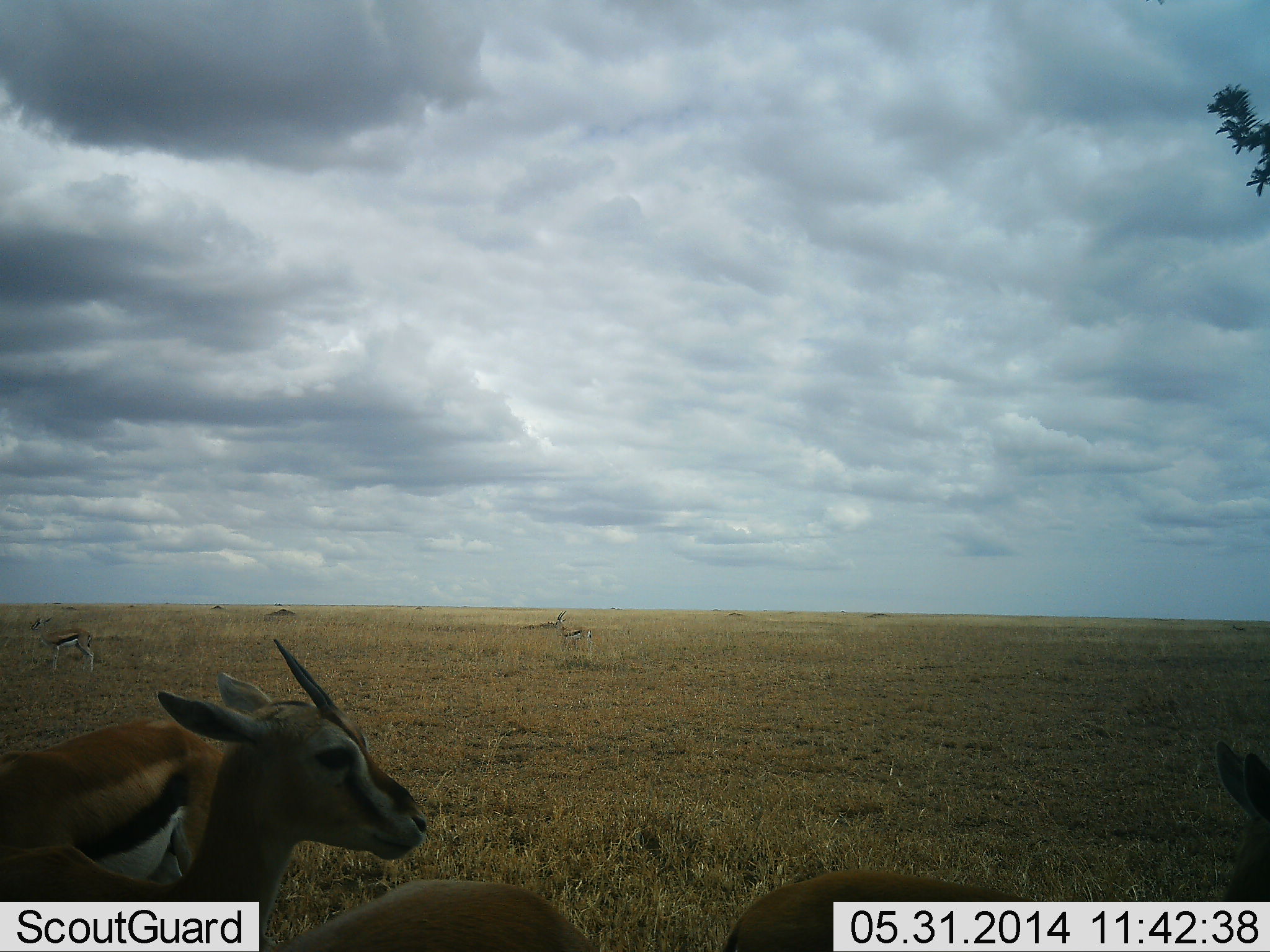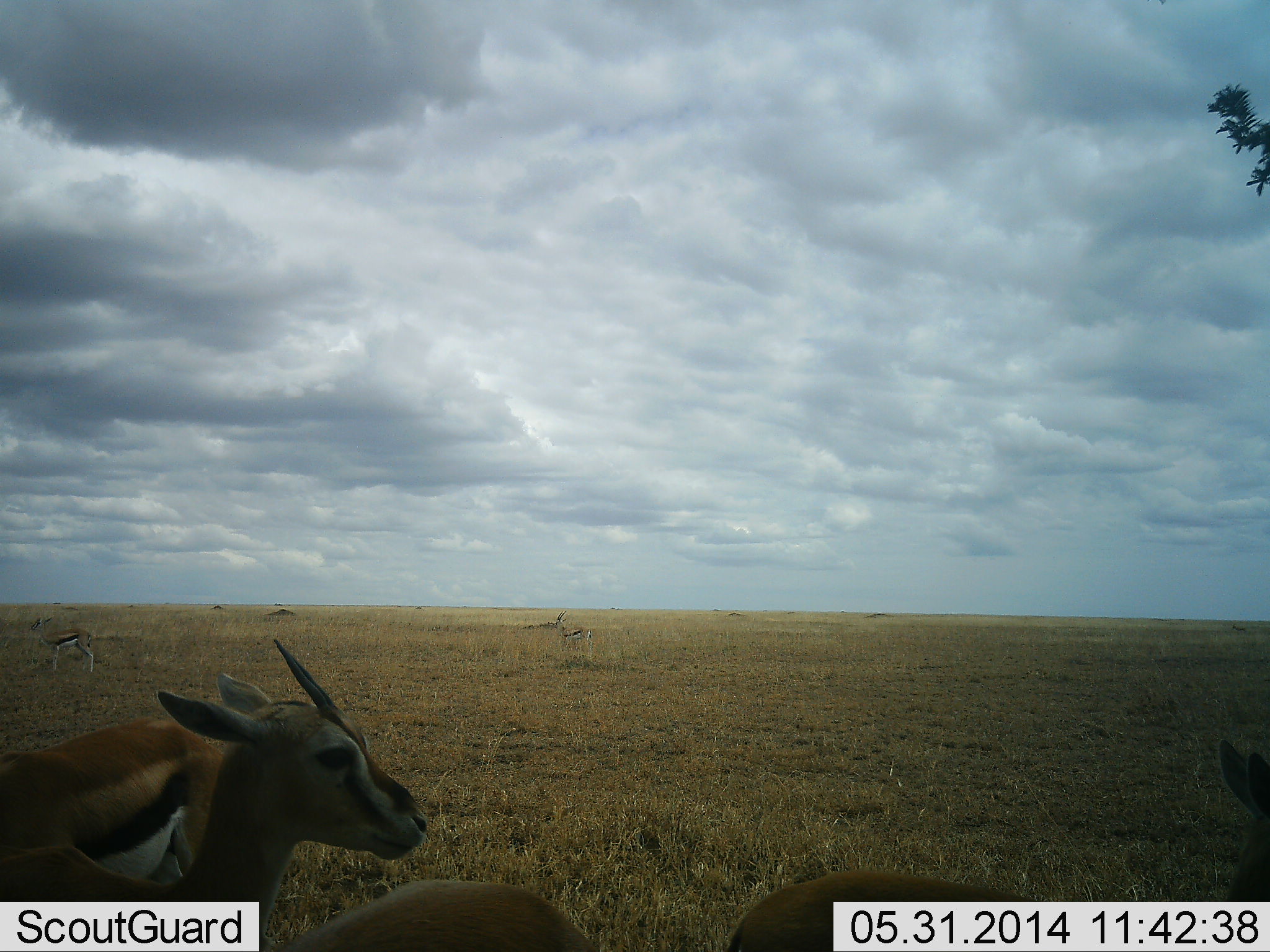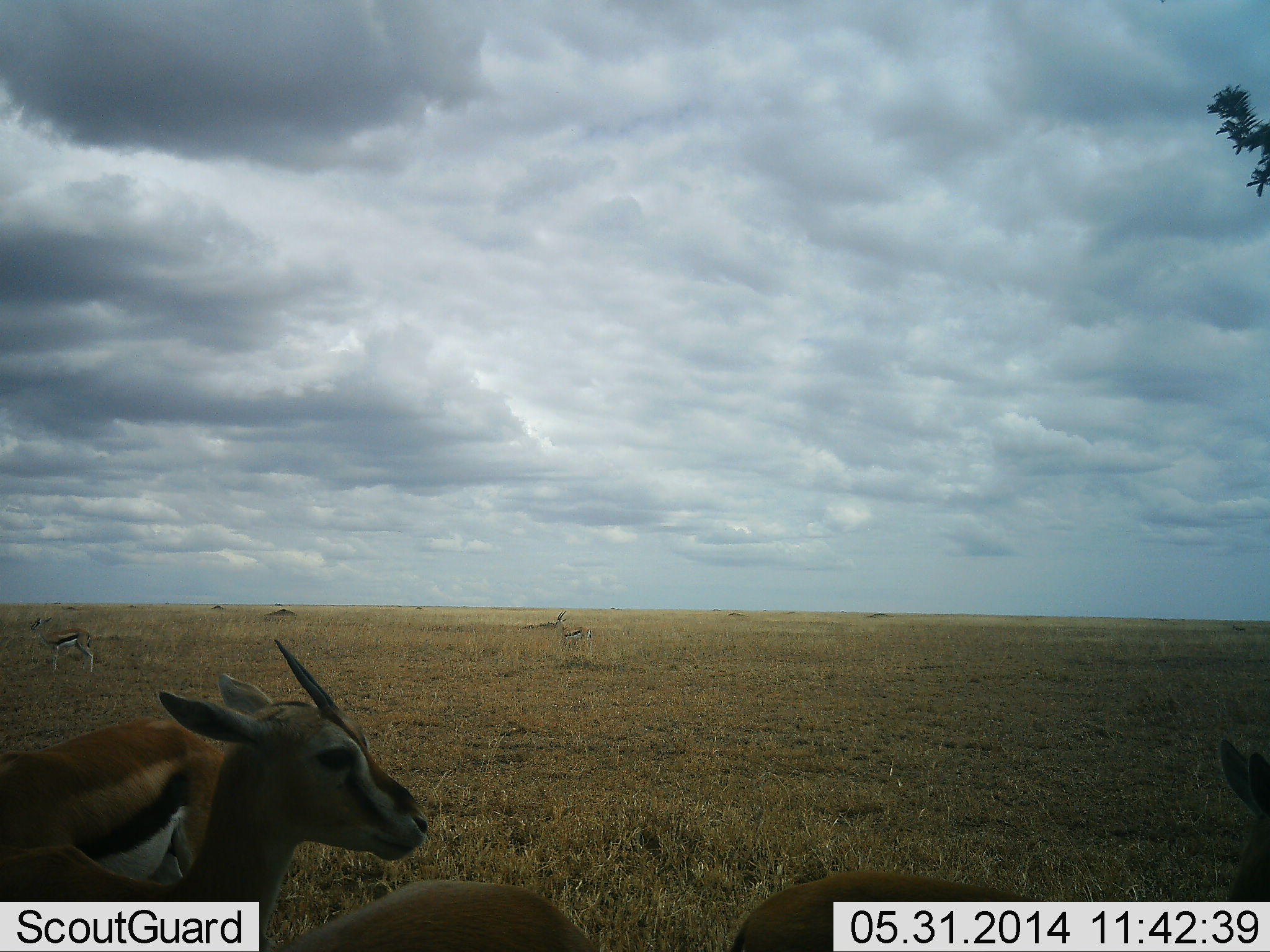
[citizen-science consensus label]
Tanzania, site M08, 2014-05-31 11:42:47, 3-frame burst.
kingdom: Animalia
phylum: Chordata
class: Mammalia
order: Artiodactyla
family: Bovidae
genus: Eudorcas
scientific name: Eudorcas thomsonii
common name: thomson's gazelle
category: gazellethomsons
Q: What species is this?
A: Gazellethomsons (thomson's gazelle) (Eudorcas thomsonii).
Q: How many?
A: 5.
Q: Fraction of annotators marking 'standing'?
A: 100%.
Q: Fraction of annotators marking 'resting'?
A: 10%.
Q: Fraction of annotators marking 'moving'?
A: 0%.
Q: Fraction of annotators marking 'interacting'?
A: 0%.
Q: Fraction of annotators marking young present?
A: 0%.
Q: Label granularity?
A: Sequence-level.